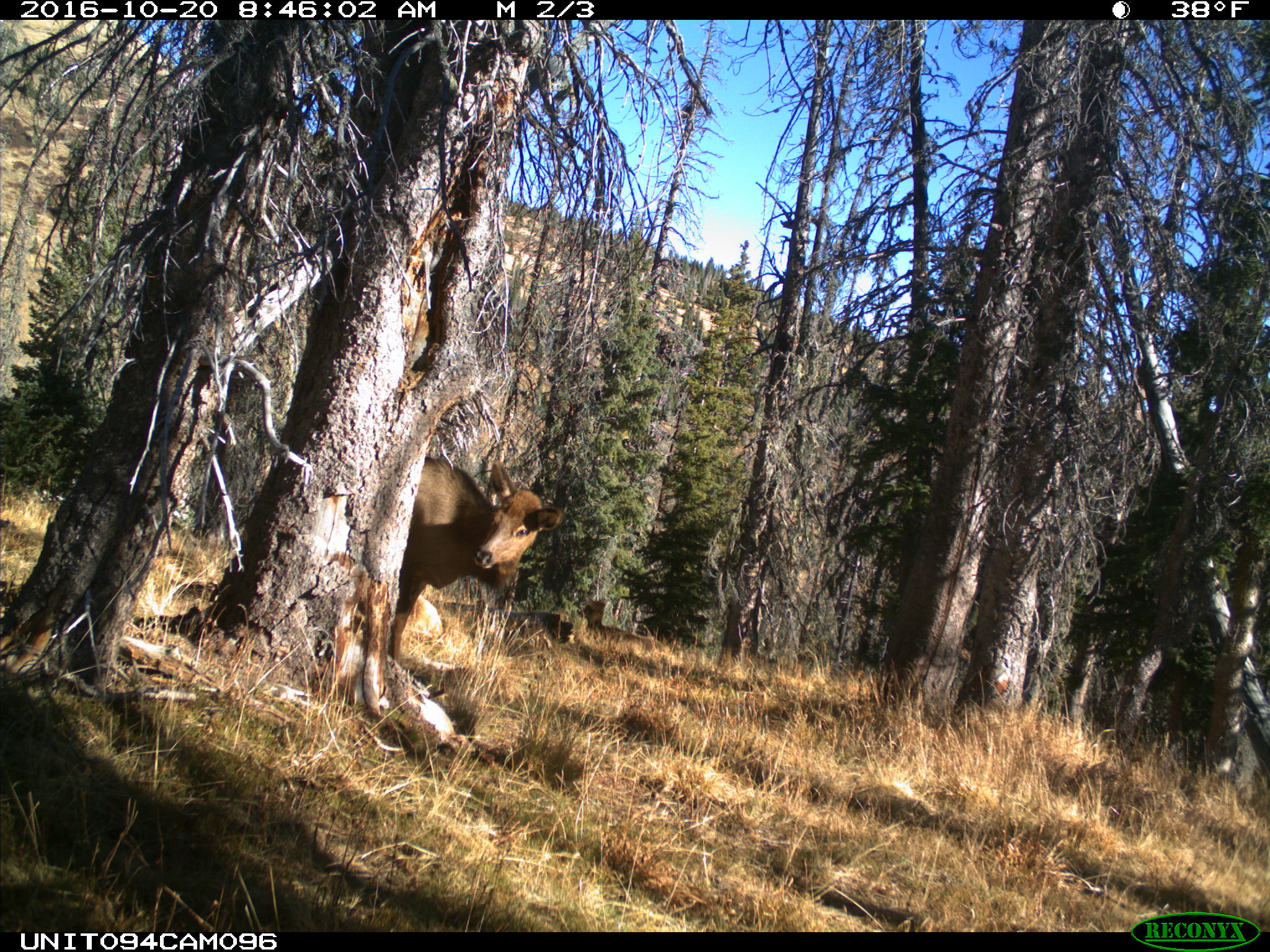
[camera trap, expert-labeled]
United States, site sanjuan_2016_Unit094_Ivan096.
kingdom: Animalia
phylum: Chordata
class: Mammalia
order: Artiodactyla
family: Cervidae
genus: Cervus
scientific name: Cervus elaphus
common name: red deer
Cervus elaphus (red deer).